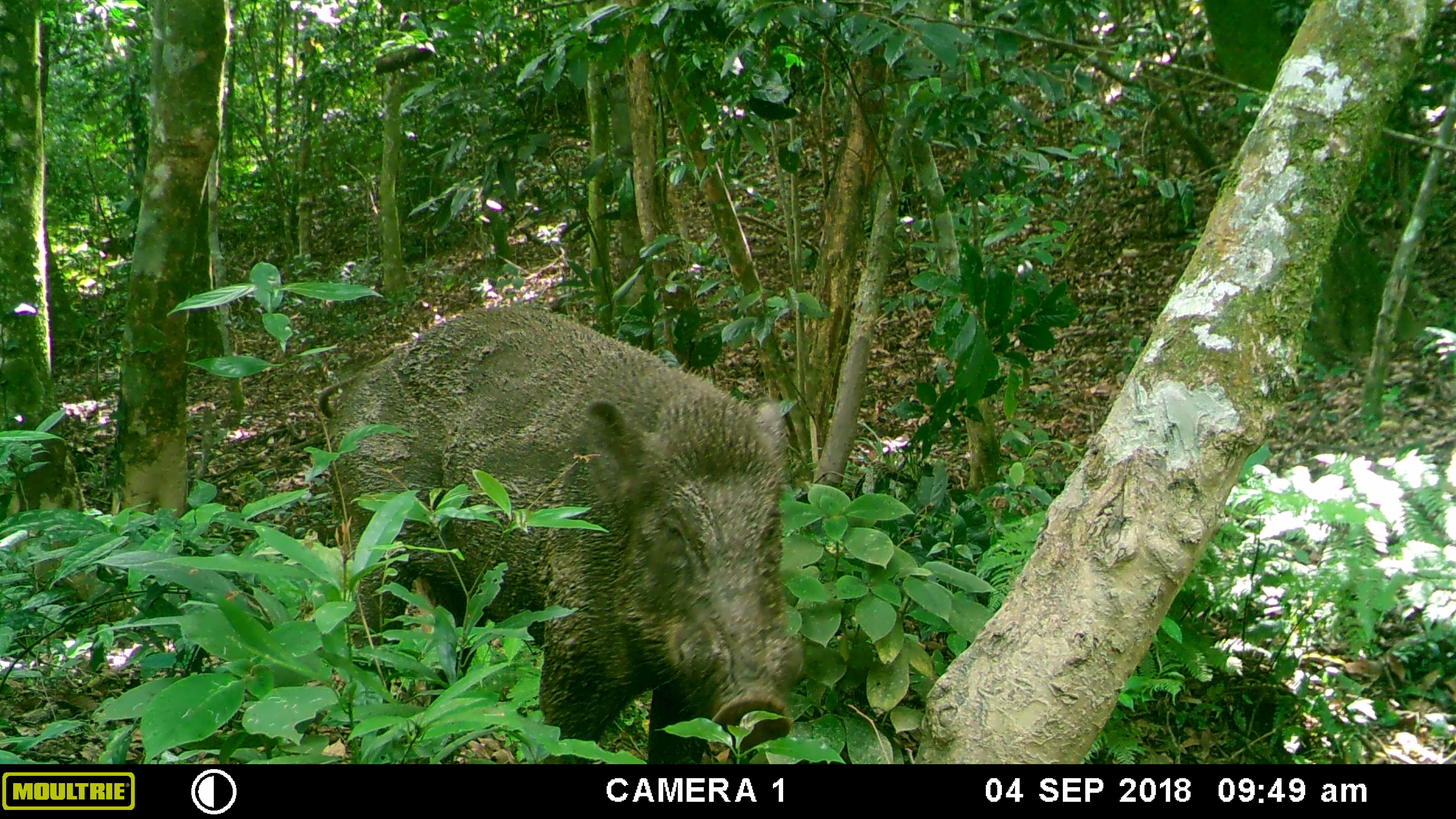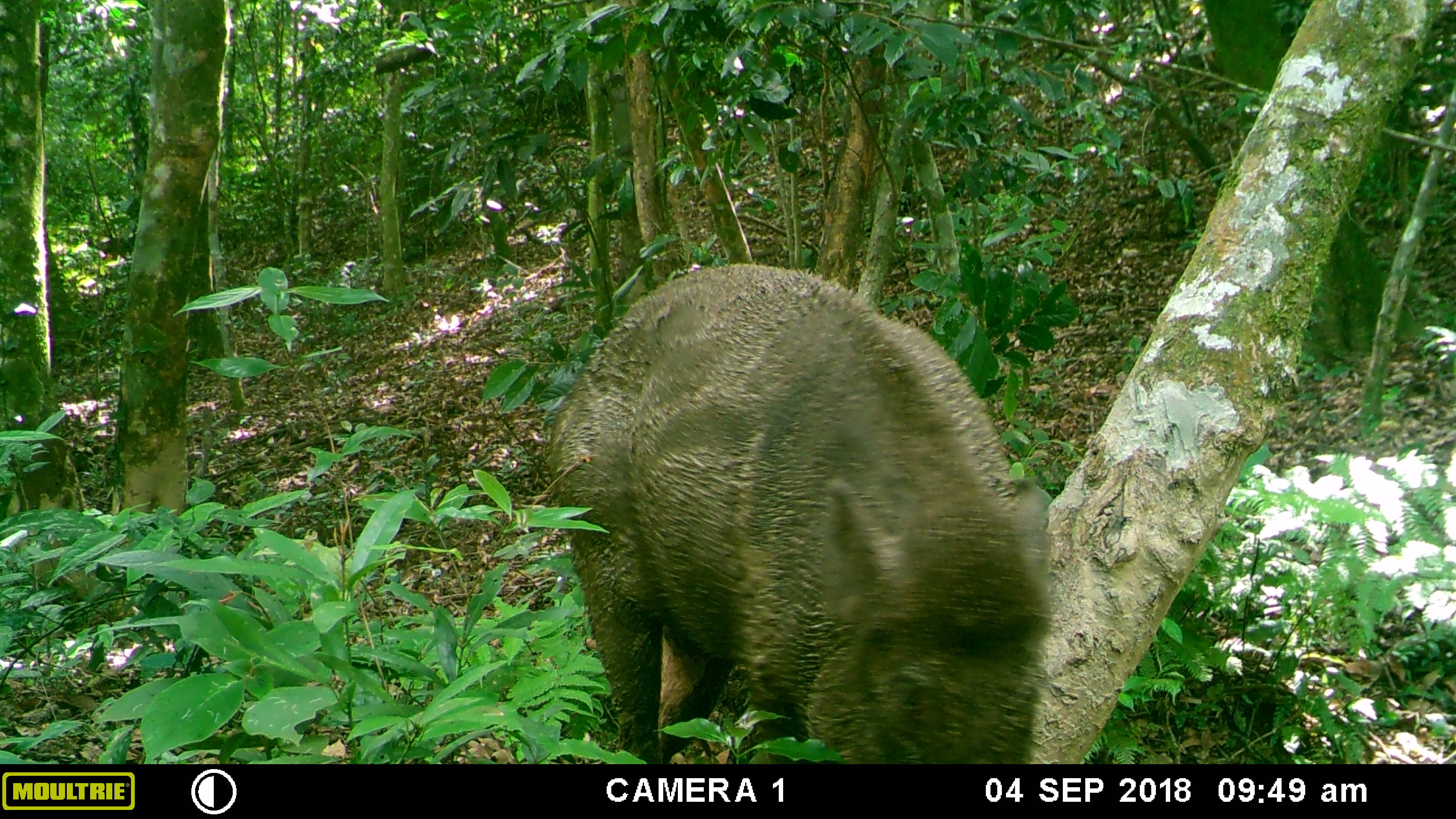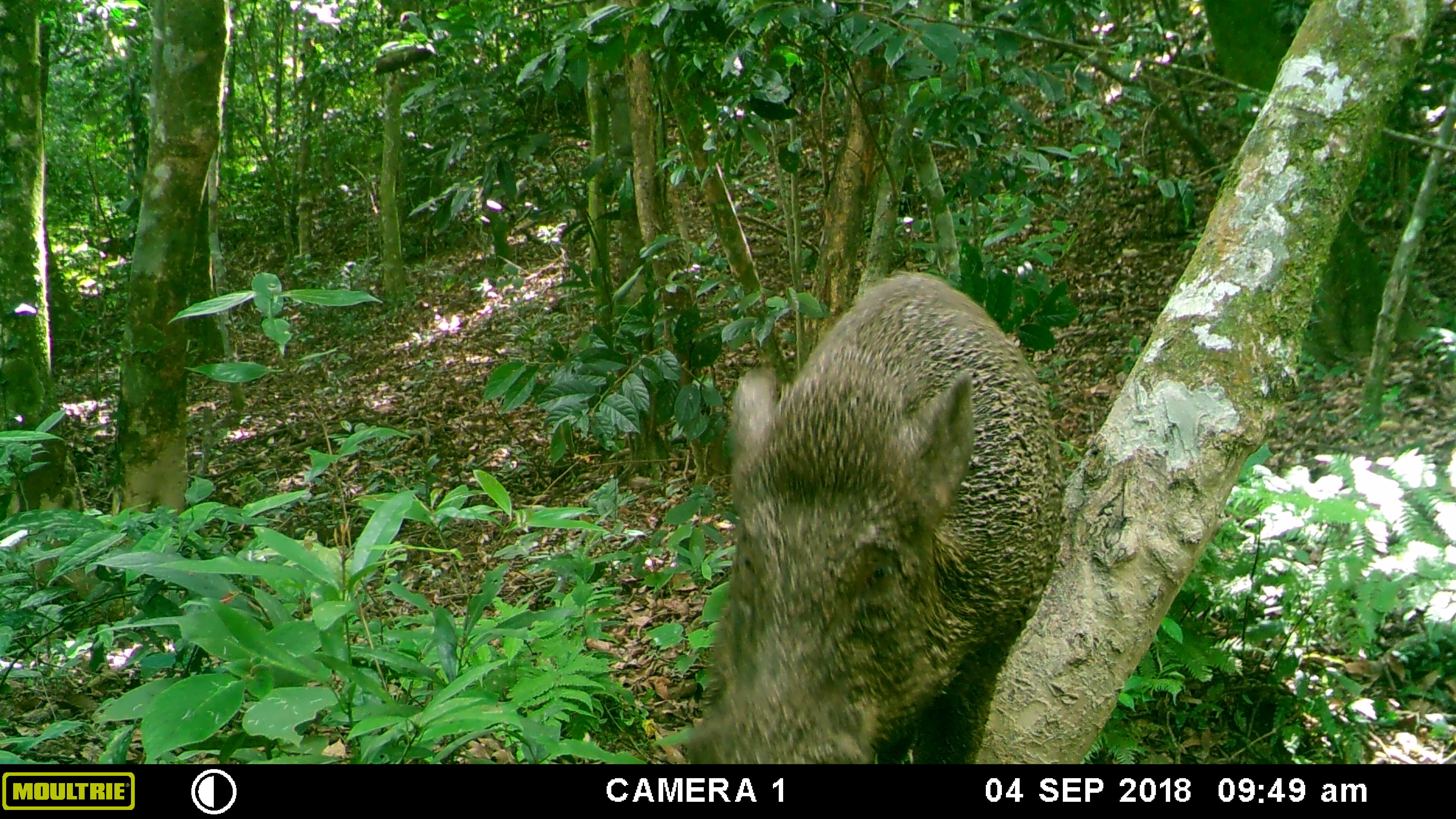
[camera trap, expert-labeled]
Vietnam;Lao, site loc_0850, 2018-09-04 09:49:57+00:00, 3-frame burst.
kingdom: Animalia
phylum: Chordata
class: Mammalia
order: Artiodactyla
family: Suidae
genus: Sus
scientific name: Sus scrofa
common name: eurasian wild pig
Eurasian wild pig (Sus scrofa). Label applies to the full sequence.